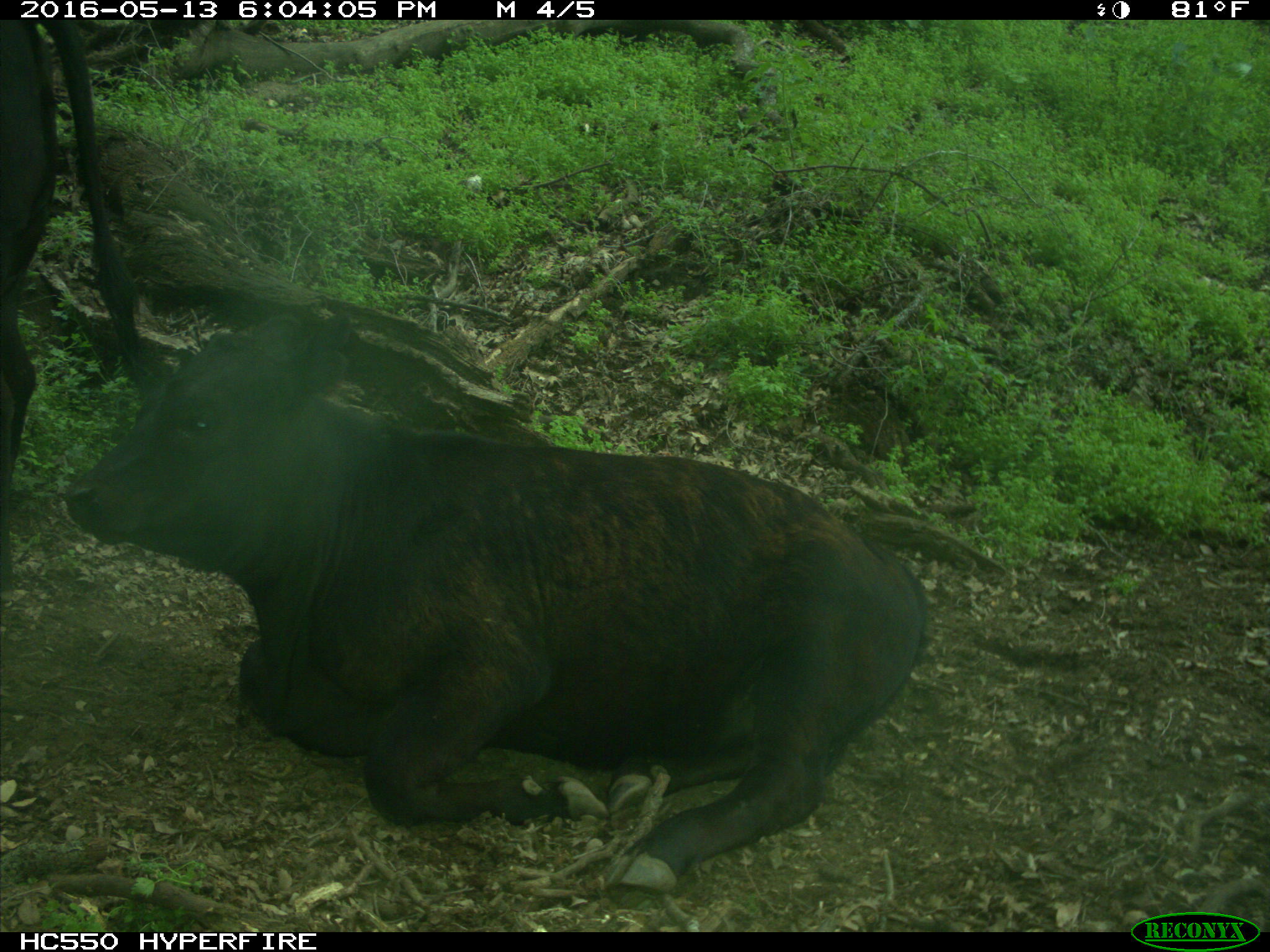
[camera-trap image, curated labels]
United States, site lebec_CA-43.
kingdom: Animalia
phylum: Chordata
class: Mammalia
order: Artiodactyla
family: Bovidae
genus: Bos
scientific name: Bos taurus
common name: domestic cow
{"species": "Bos taurus (domestic cow)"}